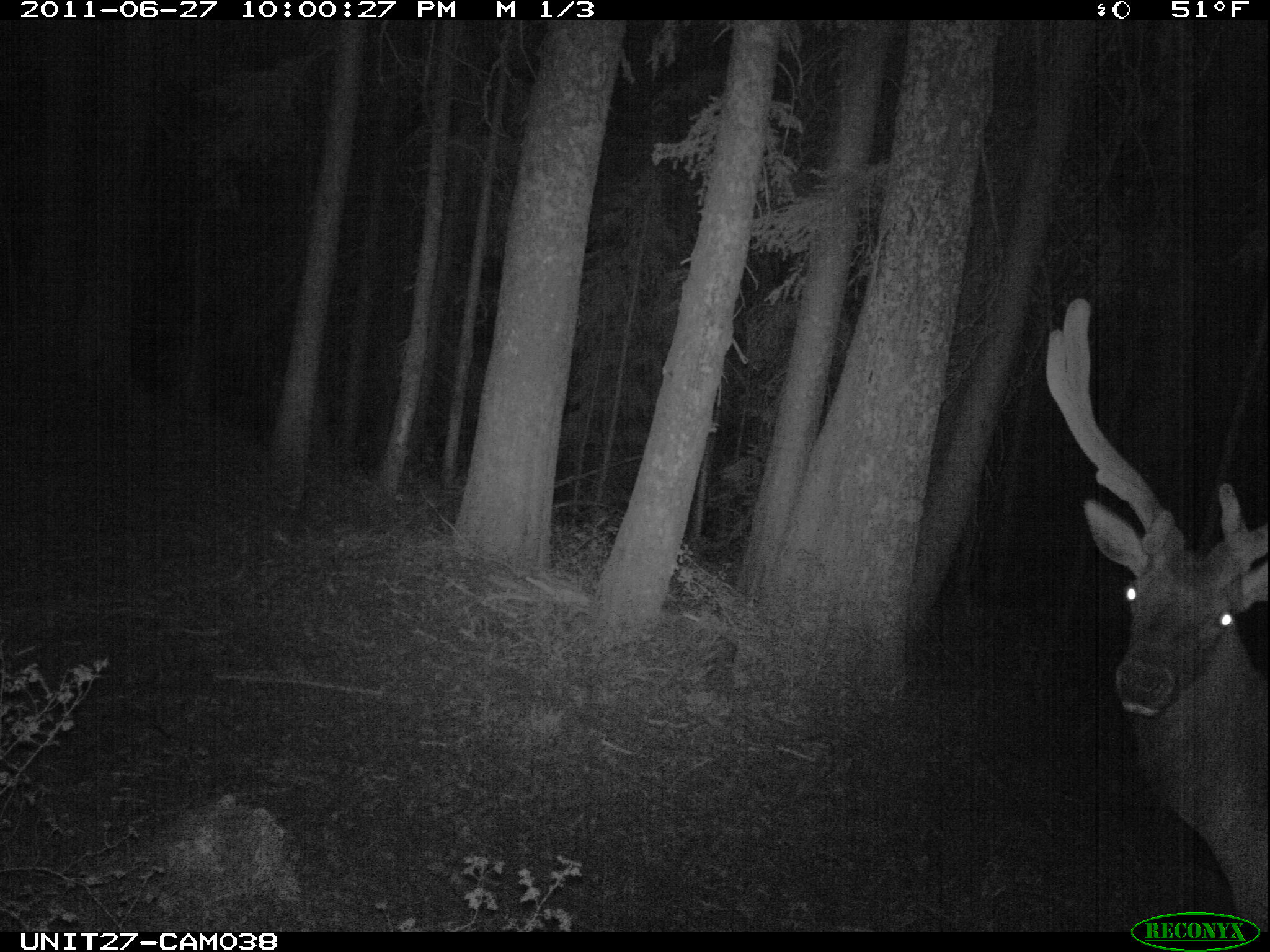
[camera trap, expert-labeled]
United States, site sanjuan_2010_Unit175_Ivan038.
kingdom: Animalia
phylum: Chordata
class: Mammalia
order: Artiodactyla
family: Cervidae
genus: Cervus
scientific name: Cervus elaphus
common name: red deer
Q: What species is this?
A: Cervus elaphus (red deer).